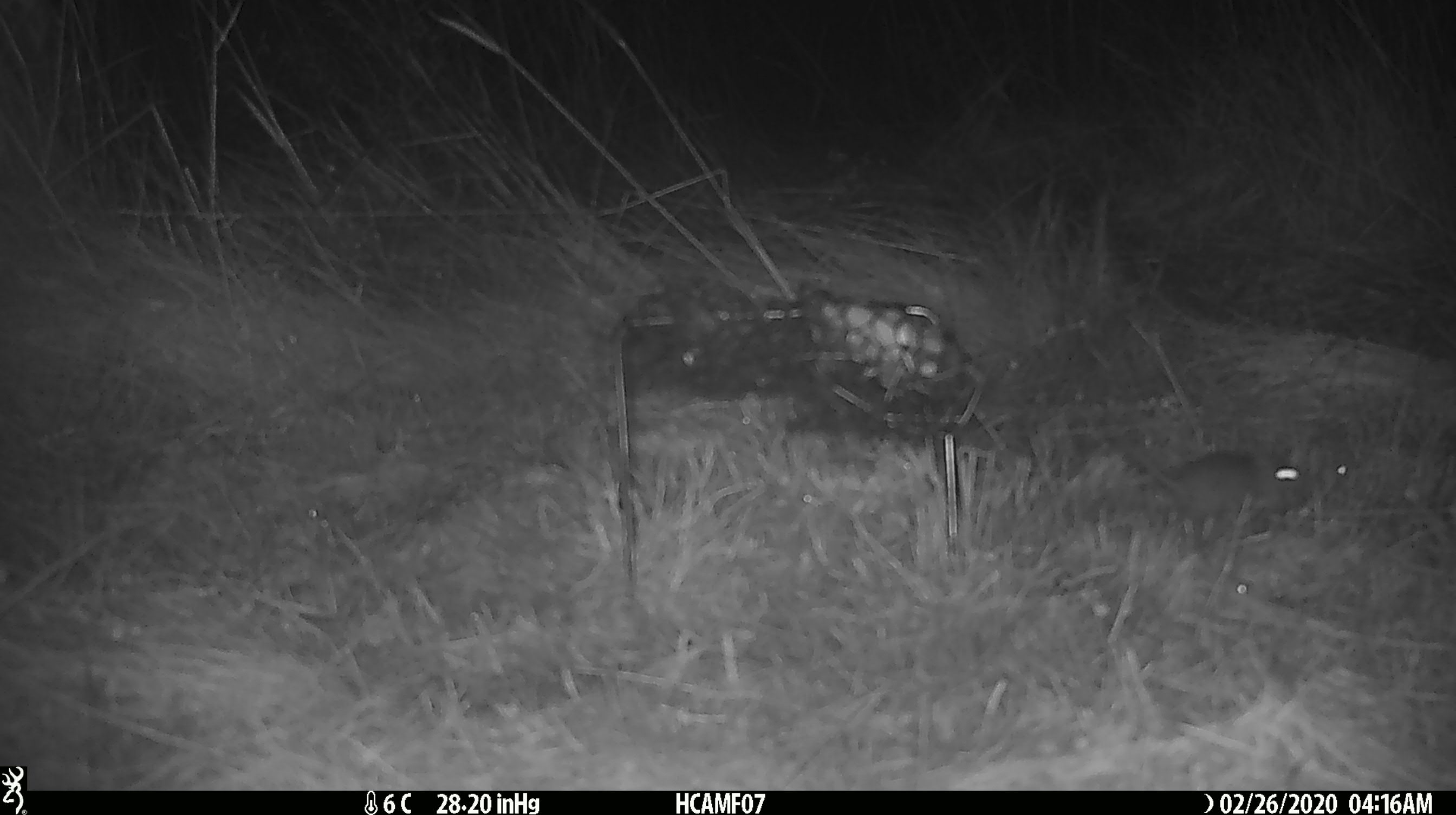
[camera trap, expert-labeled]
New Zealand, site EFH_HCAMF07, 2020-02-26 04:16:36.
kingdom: Animalia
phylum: Chordata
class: Mammalia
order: Rodentia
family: Muridae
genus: Mus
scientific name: Mus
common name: mouse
Mouse (Mus).